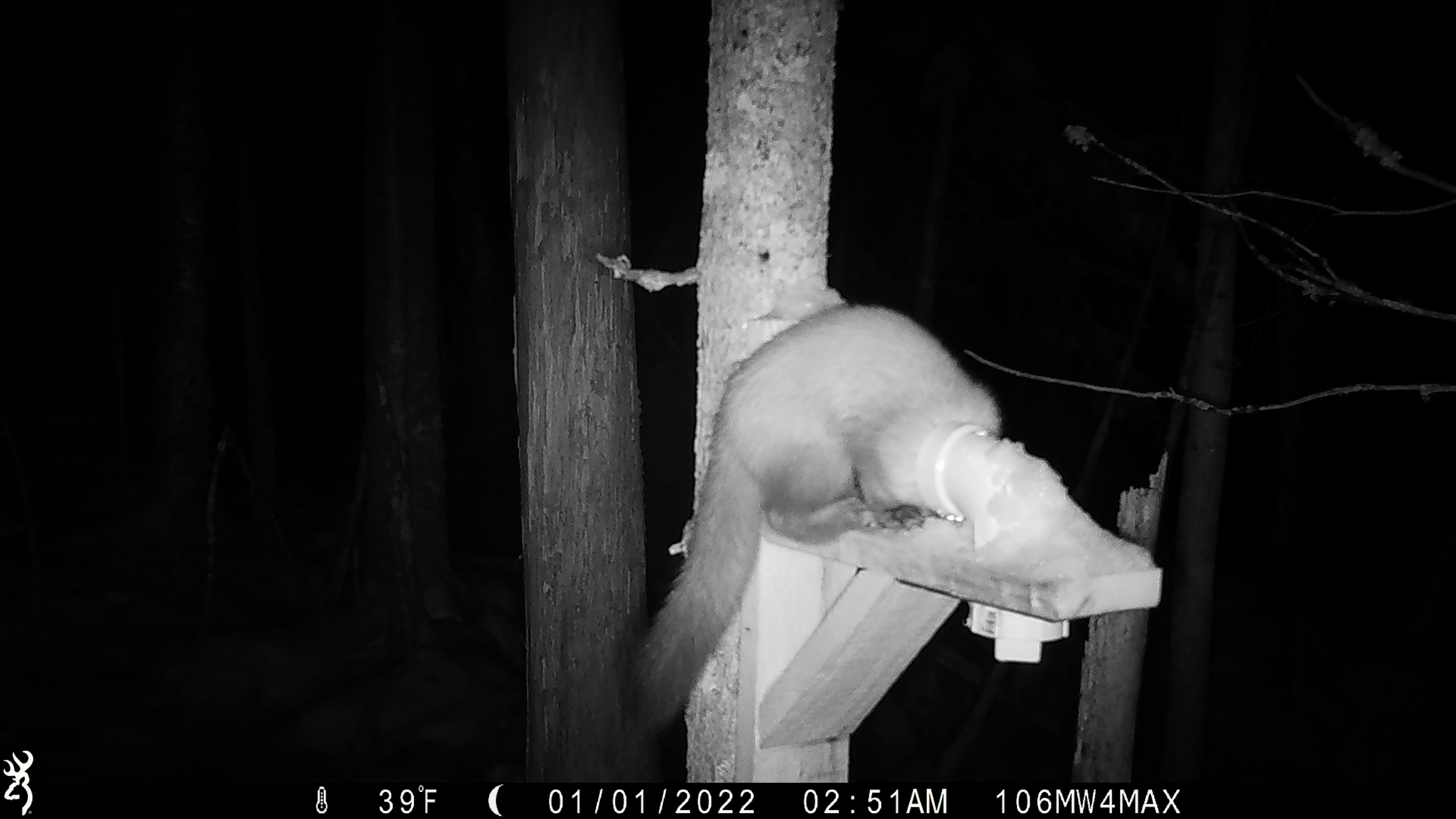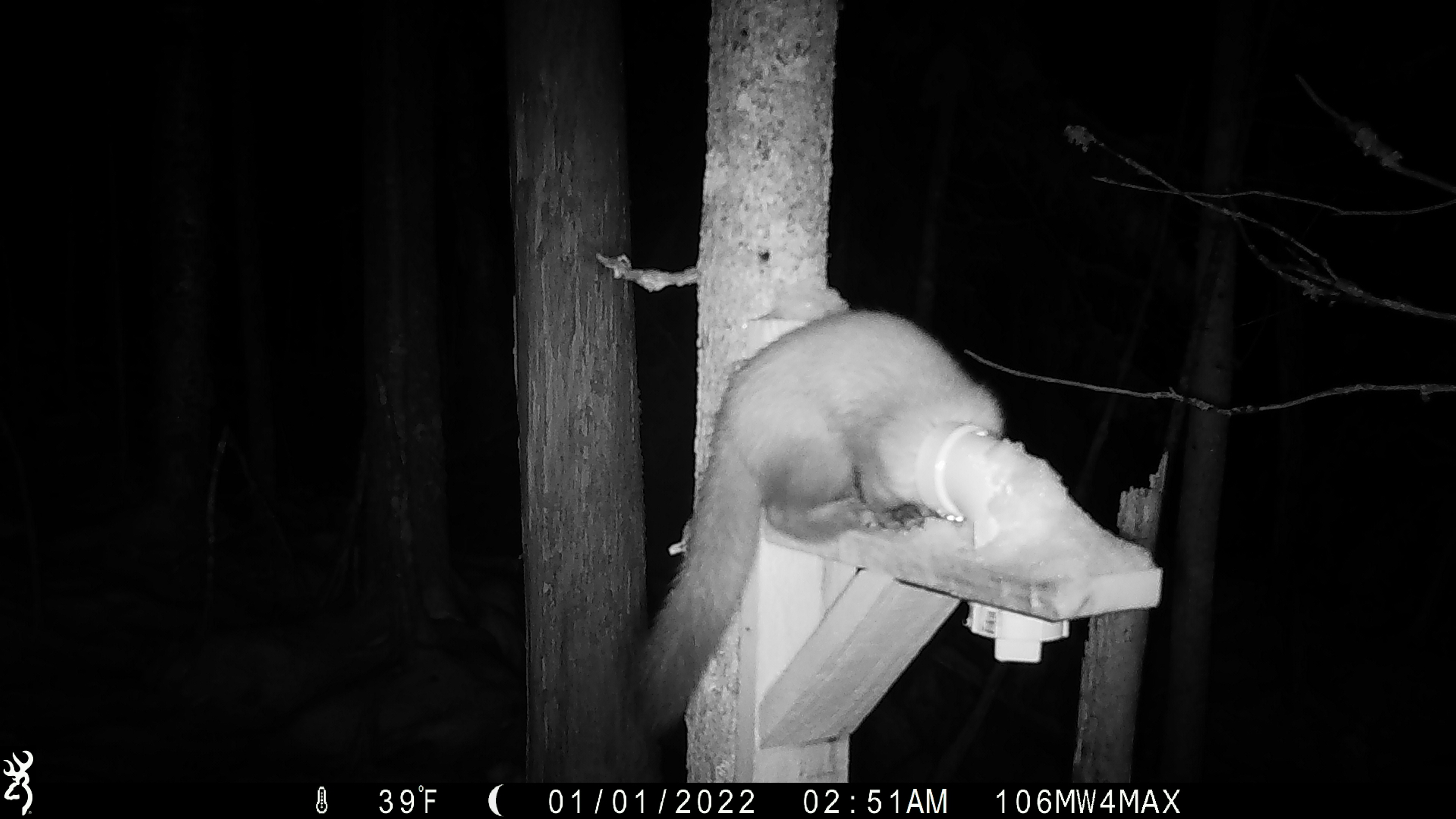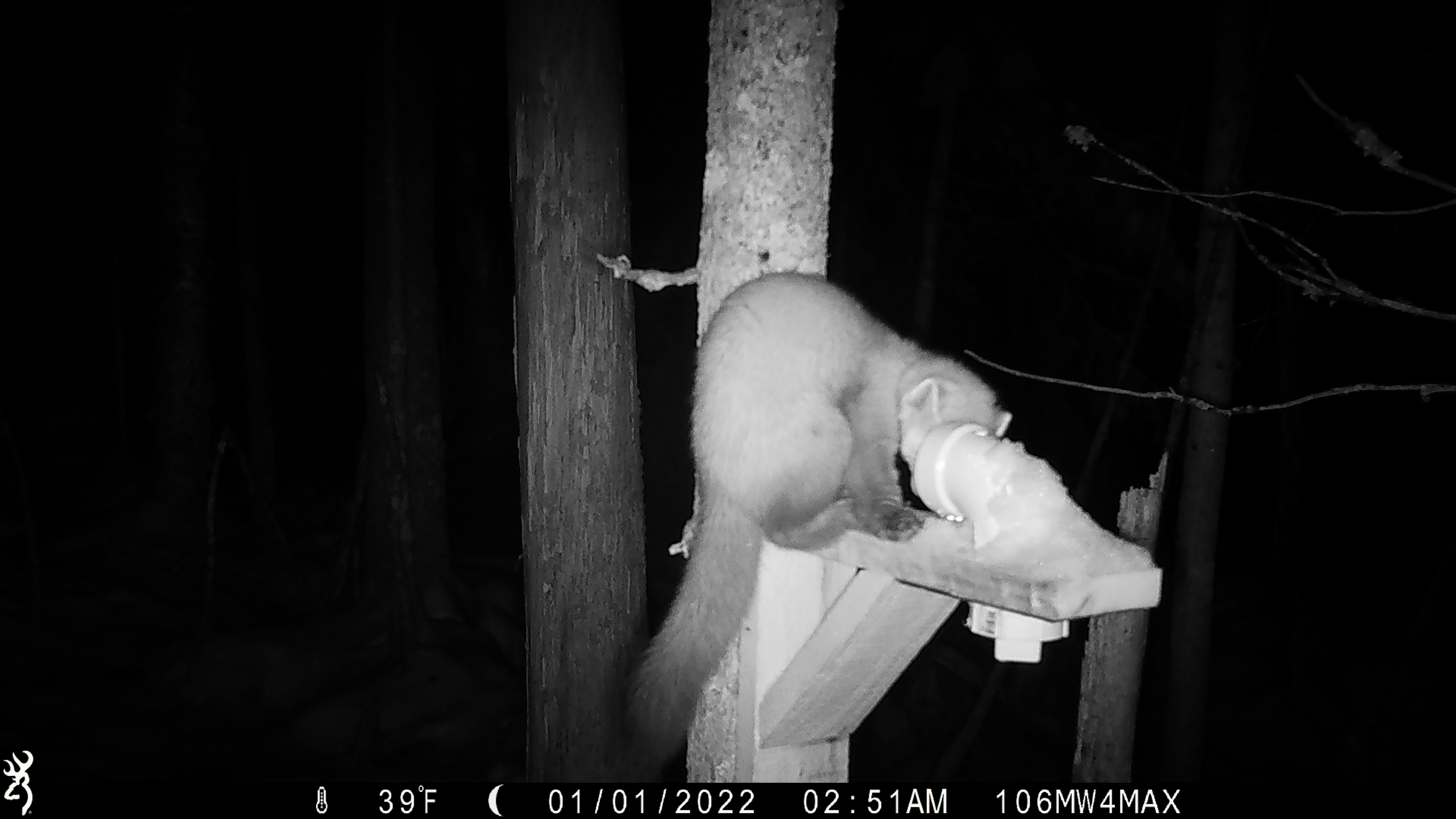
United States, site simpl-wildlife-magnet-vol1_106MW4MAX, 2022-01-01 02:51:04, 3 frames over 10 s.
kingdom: Animalia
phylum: Chordata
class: Mammalia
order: Carnivora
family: Mustelidae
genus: Martes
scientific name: Martes americana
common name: american marten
American marten (Martes americana).